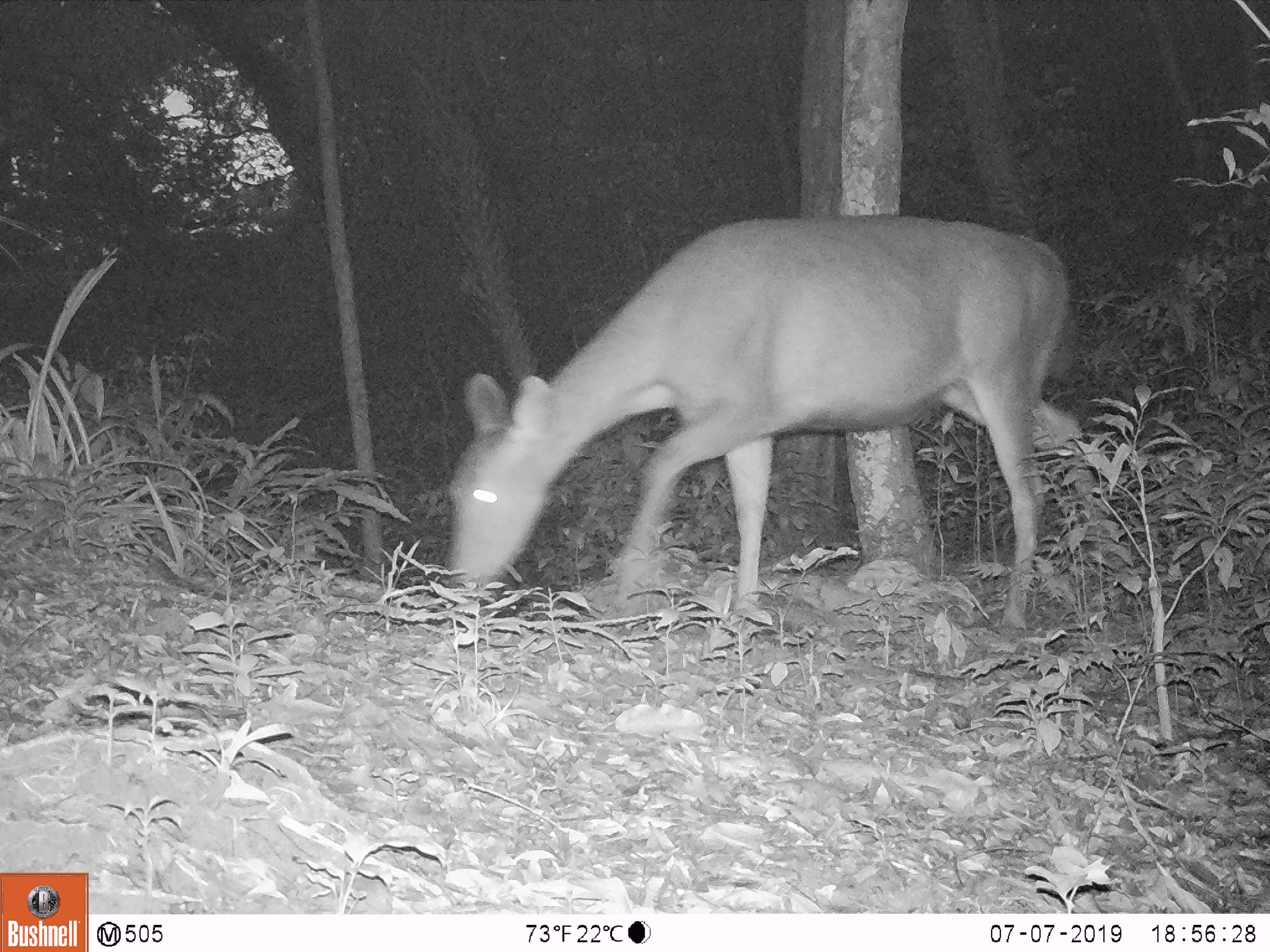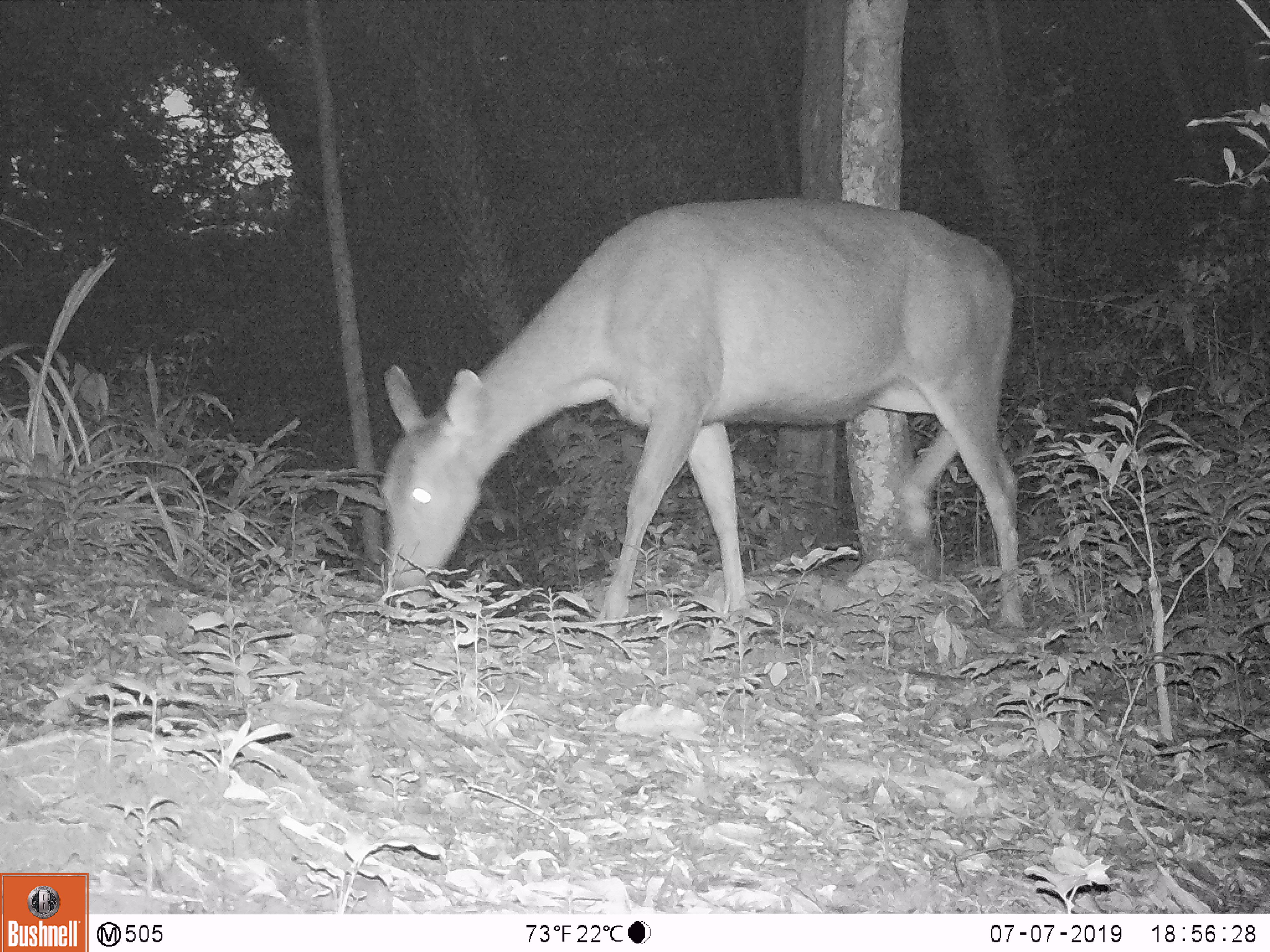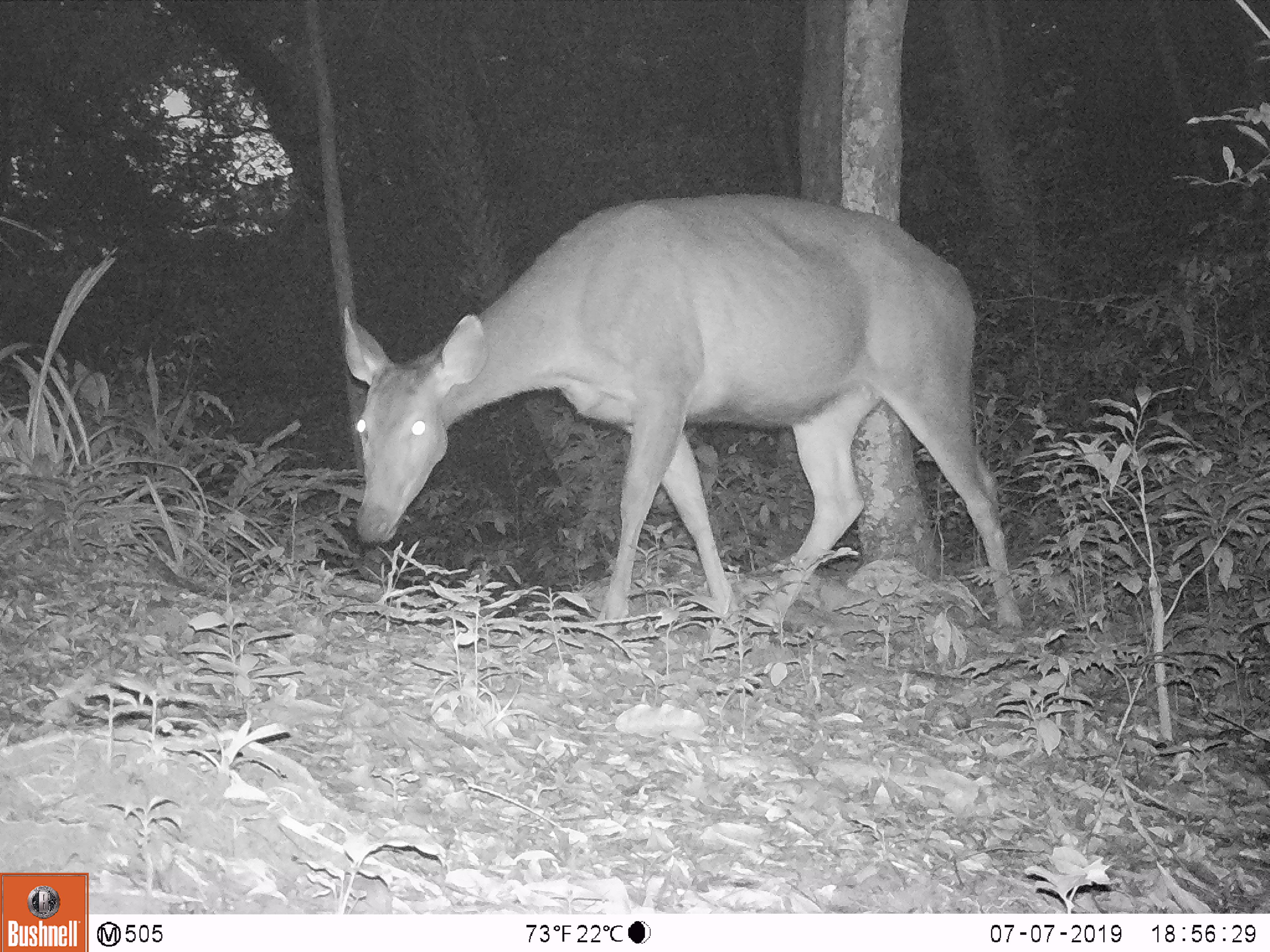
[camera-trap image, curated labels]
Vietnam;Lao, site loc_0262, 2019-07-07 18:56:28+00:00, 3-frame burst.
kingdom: Animalia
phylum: Chordata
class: Mammalia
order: Artiodactyla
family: Cervidae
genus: Rusa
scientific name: Rusa unicolor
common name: sambar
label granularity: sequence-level